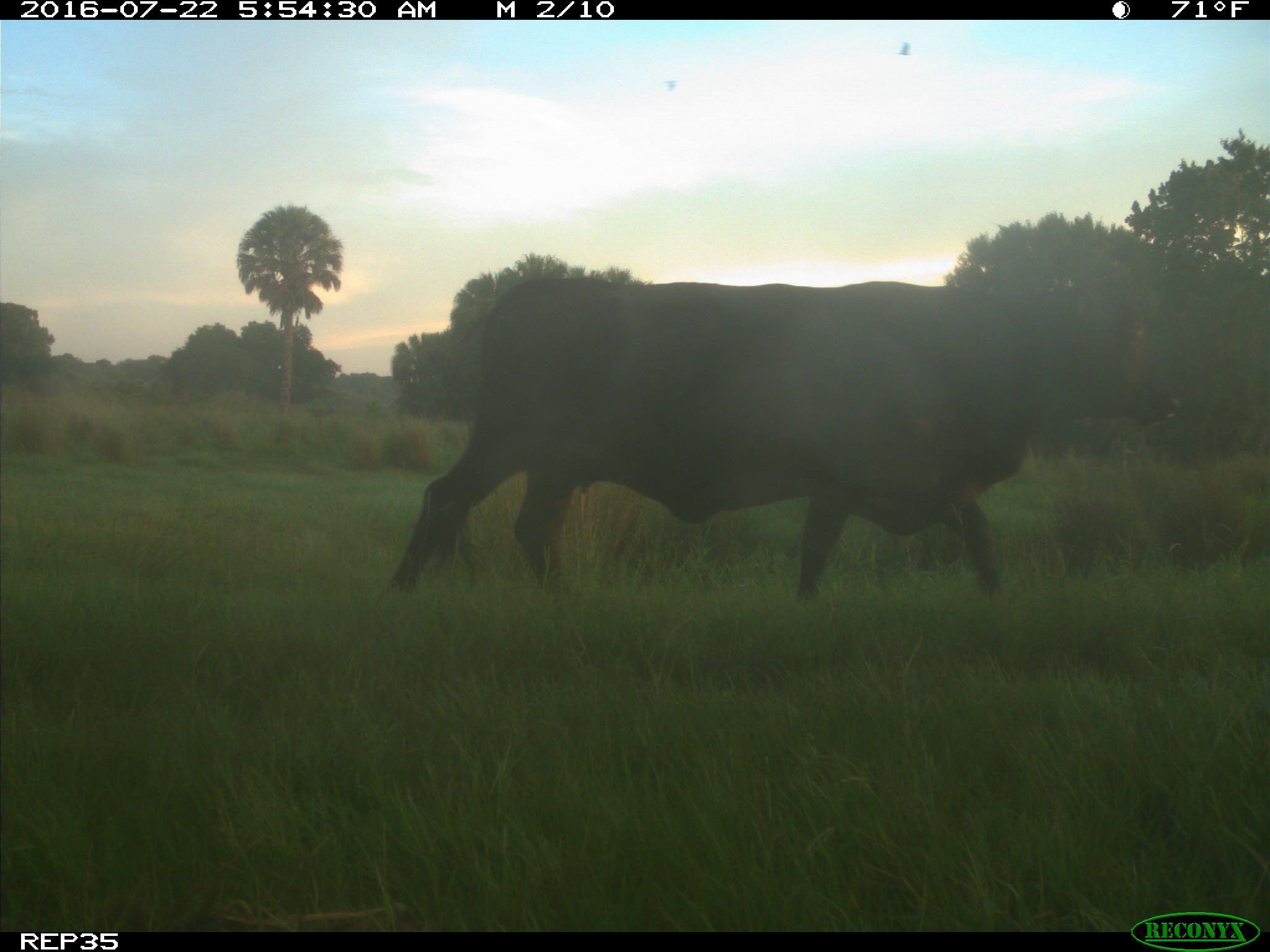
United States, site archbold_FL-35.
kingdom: Animalia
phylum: Chordata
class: Mammalia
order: Artiodactyla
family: Bovidae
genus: Bos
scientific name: Bos taurus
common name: domestic cow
Bos taurus (domestic cow).